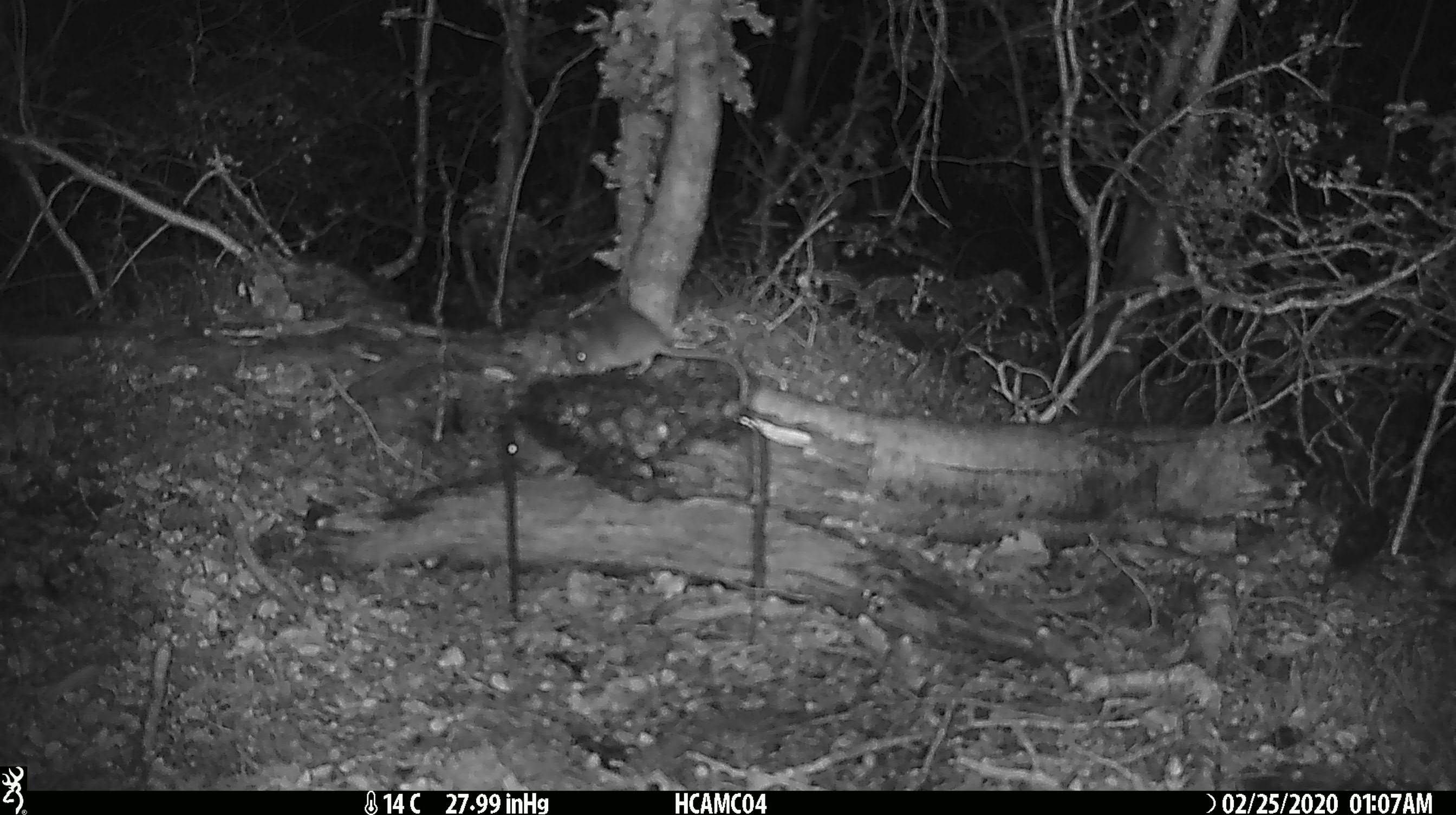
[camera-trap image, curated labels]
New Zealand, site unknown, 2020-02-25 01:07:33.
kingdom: Animalia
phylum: Chordata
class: Mammalia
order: Rodentia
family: Muridae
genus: Mus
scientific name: Mus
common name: mouse